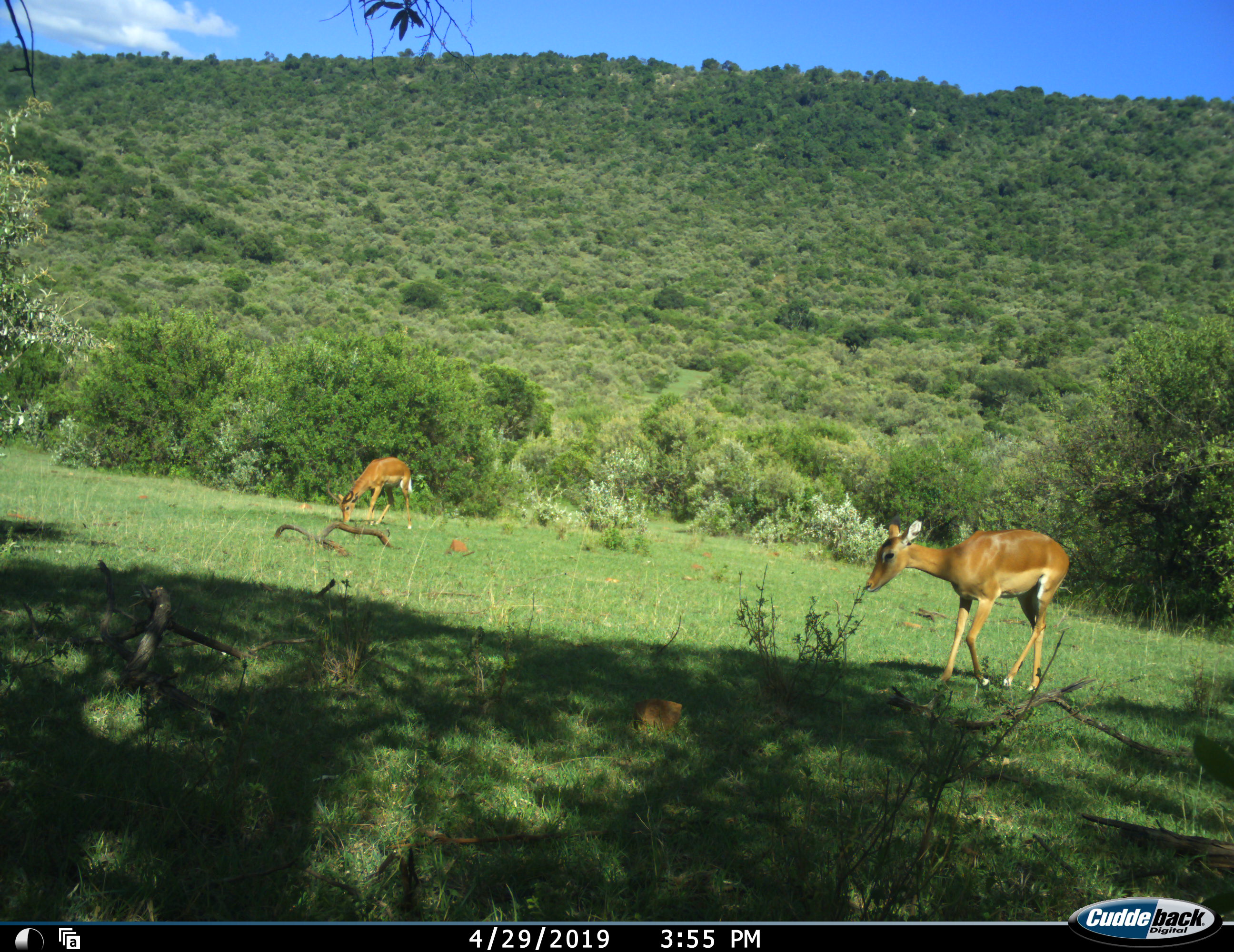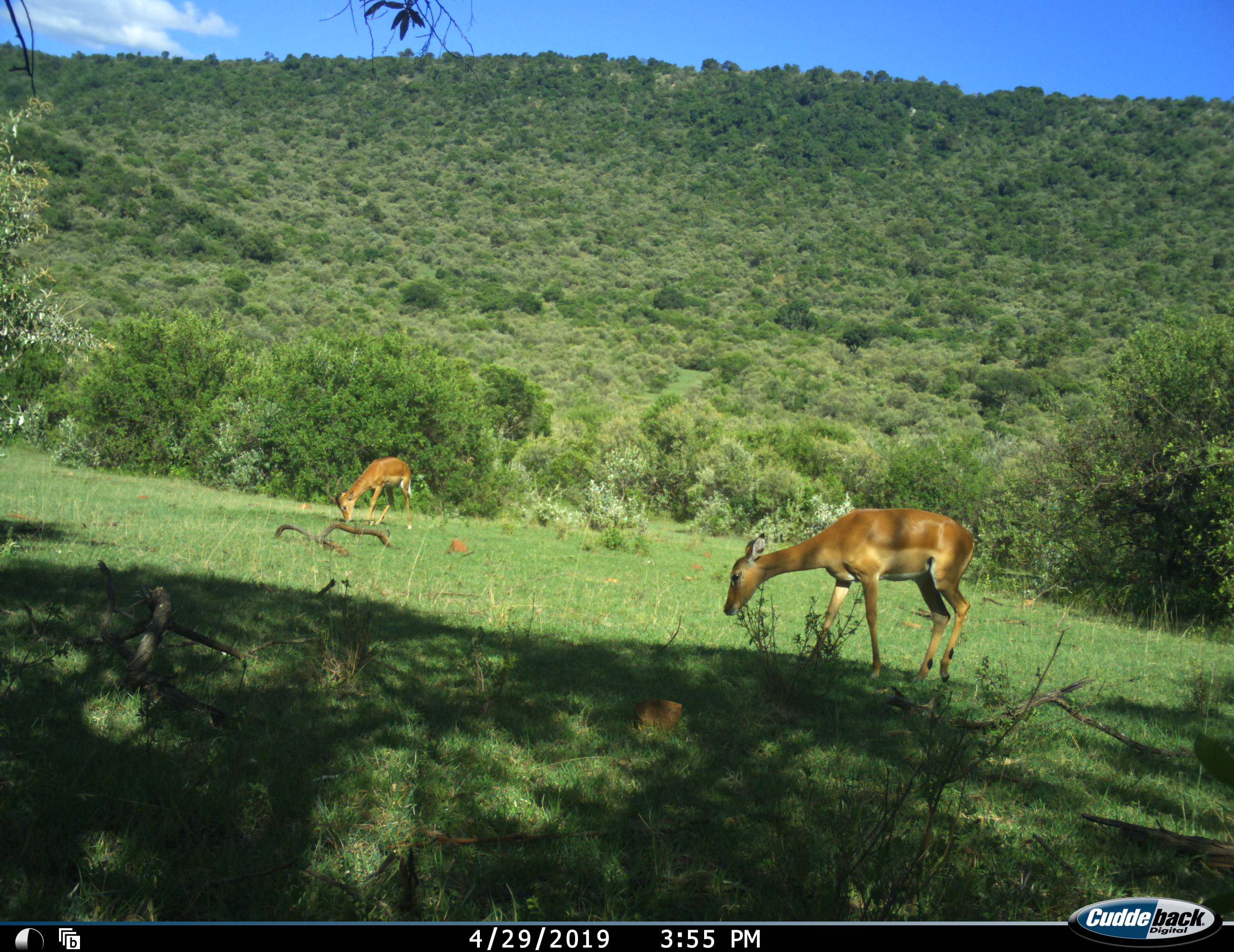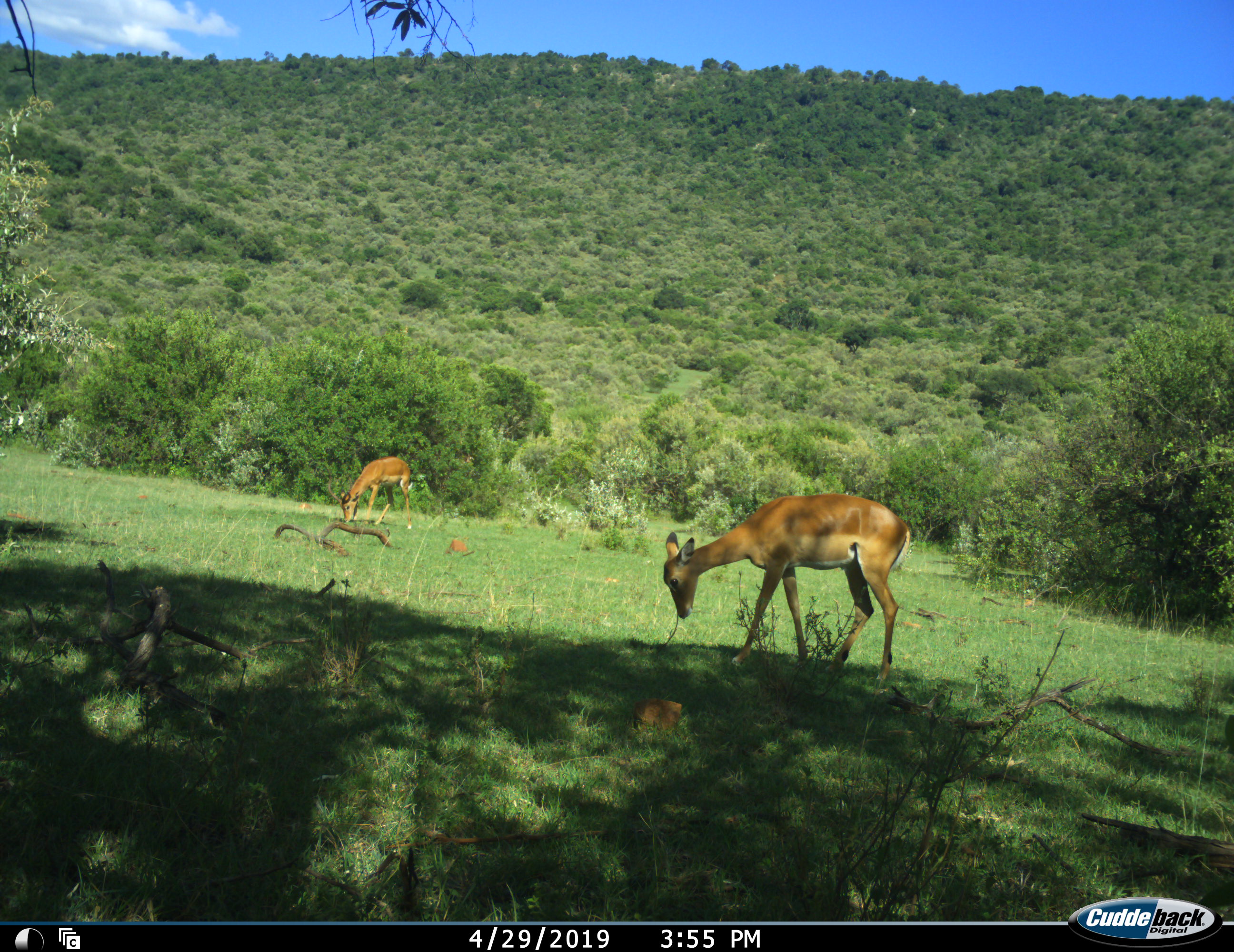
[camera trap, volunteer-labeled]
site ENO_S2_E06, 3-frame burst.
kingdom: Animalia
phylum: Chordata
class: Mammalia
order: Artiodactyla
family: Bovidae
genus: Aepyceros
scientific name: Aepyceros melampus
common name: impala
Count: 2.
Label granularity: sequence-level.